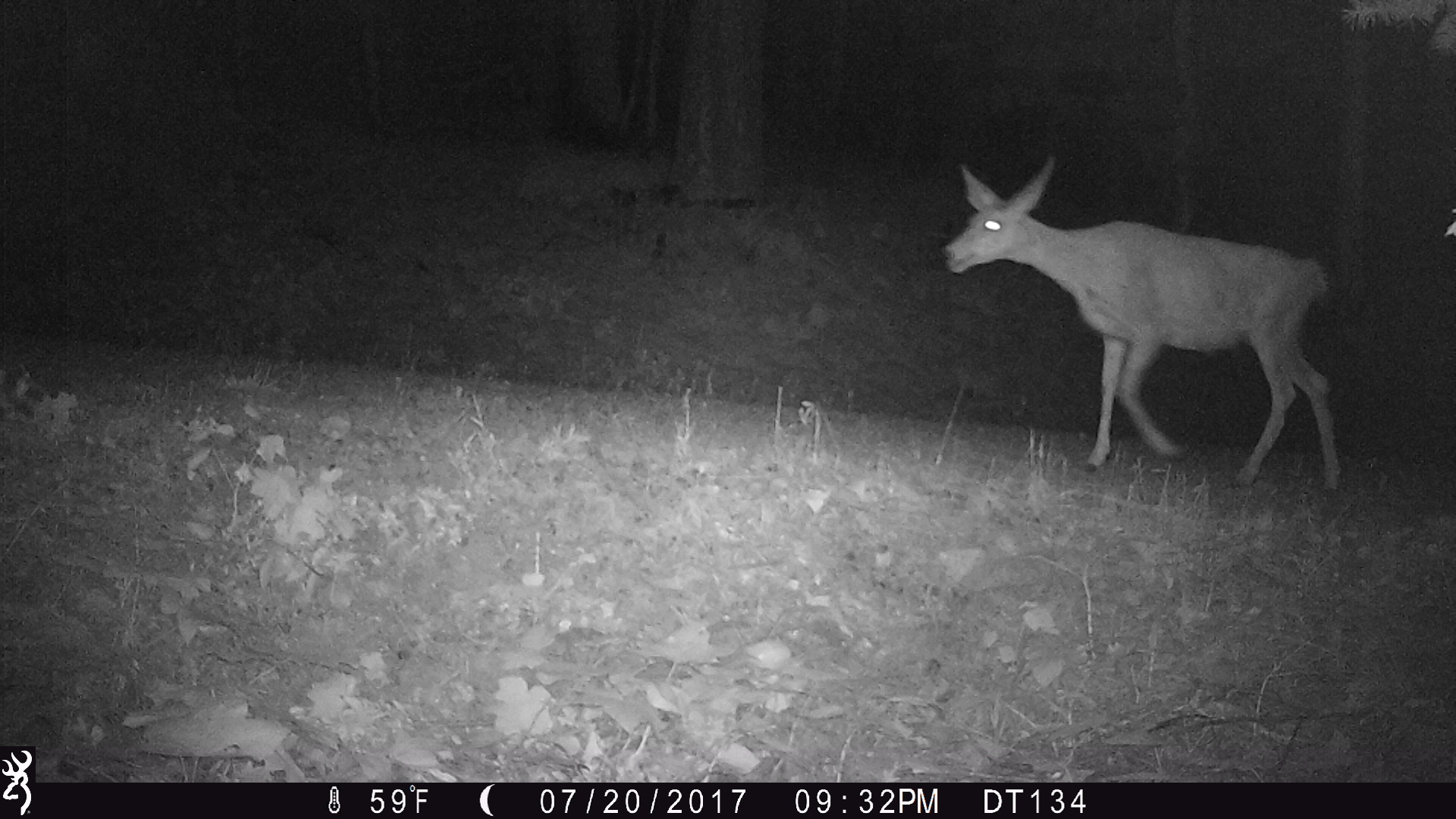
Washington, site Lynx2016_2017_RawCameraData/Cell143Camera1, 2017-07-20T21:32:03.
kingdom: Animalia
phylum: Chordata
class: Mammalia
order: Artiodactyla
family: Cervidae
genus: Odocoileus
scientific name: Odocoileus hemionus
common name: mule deer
Odocoileus hemionus (mule deer). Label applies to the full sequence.